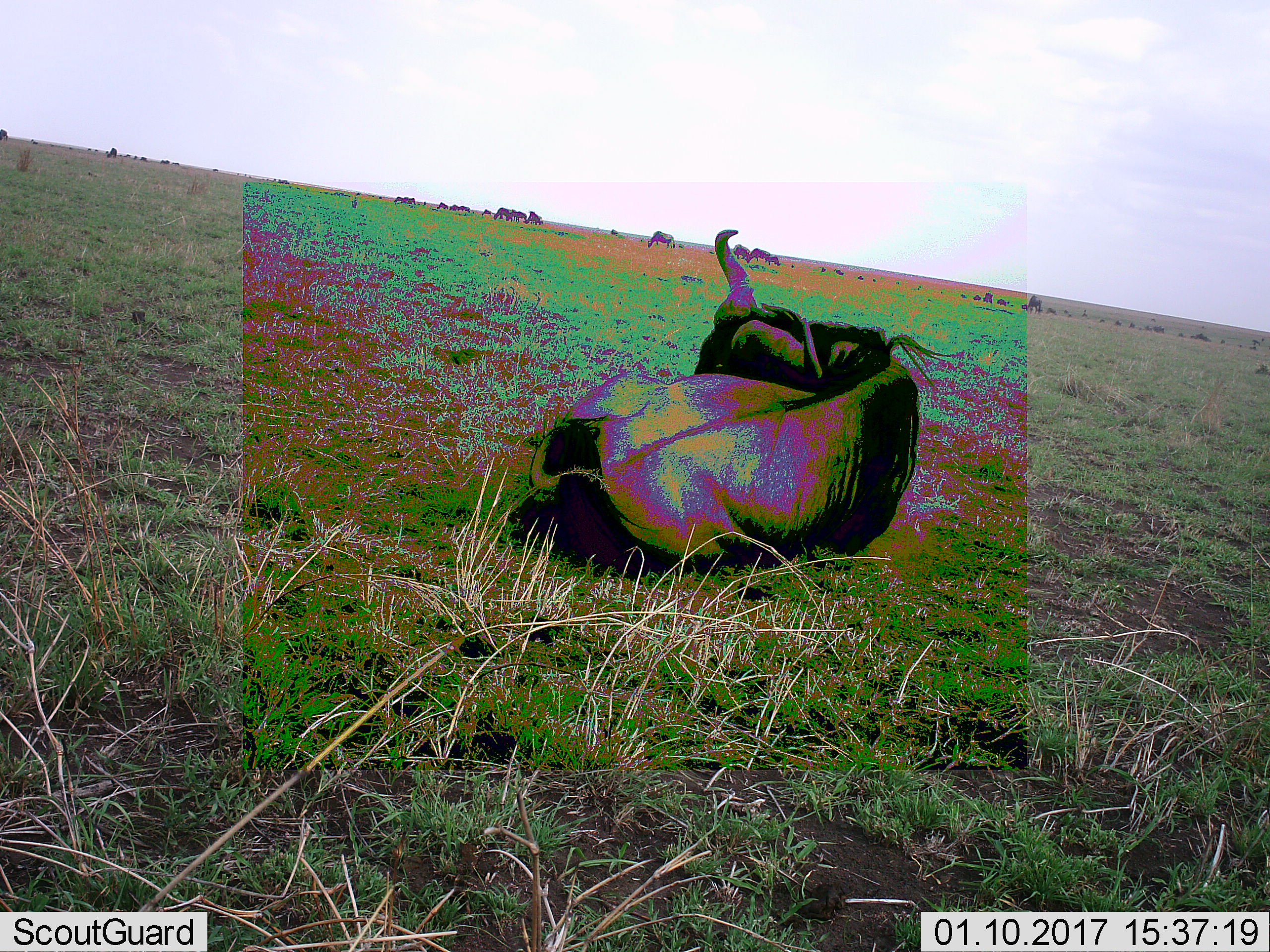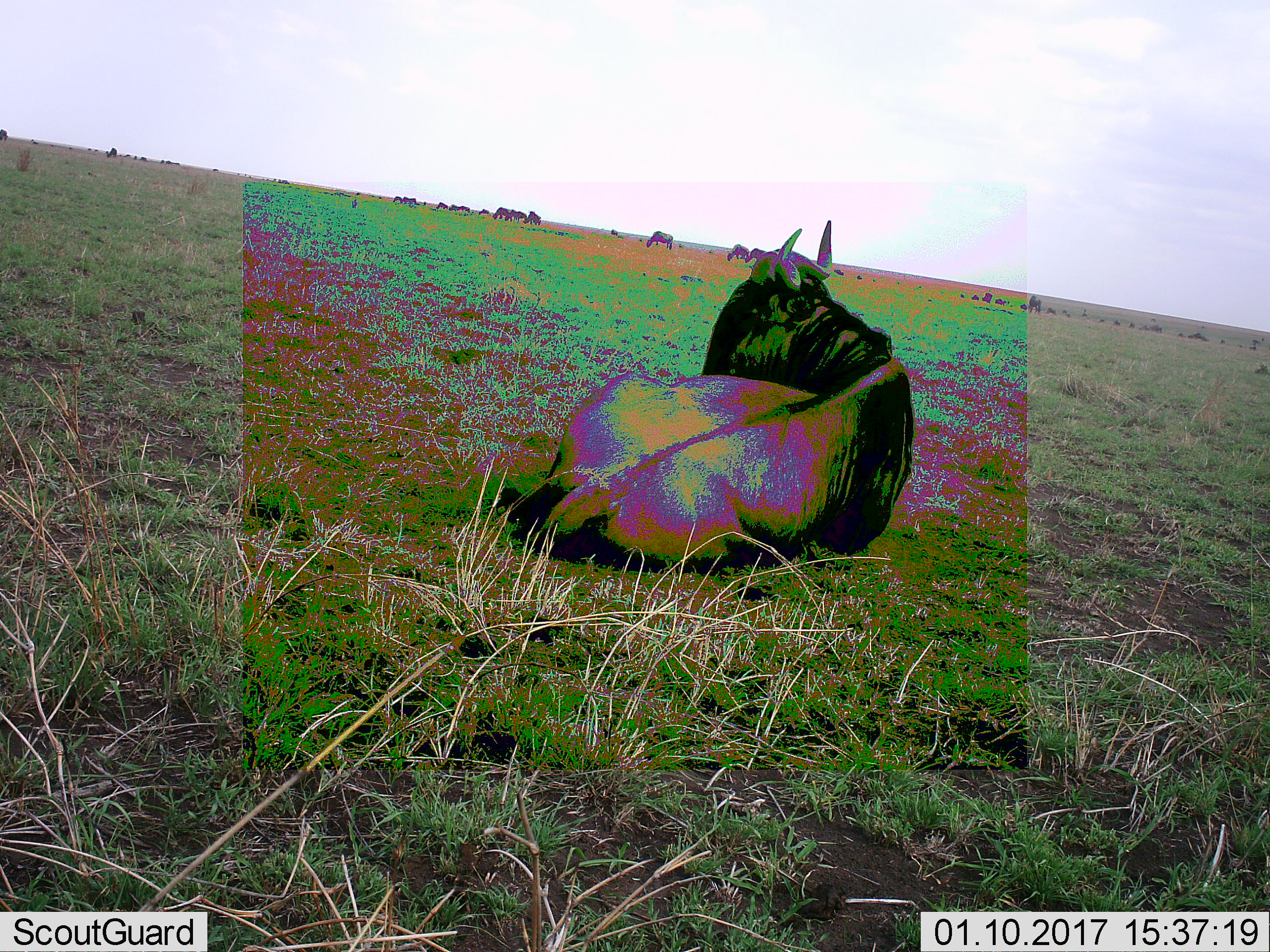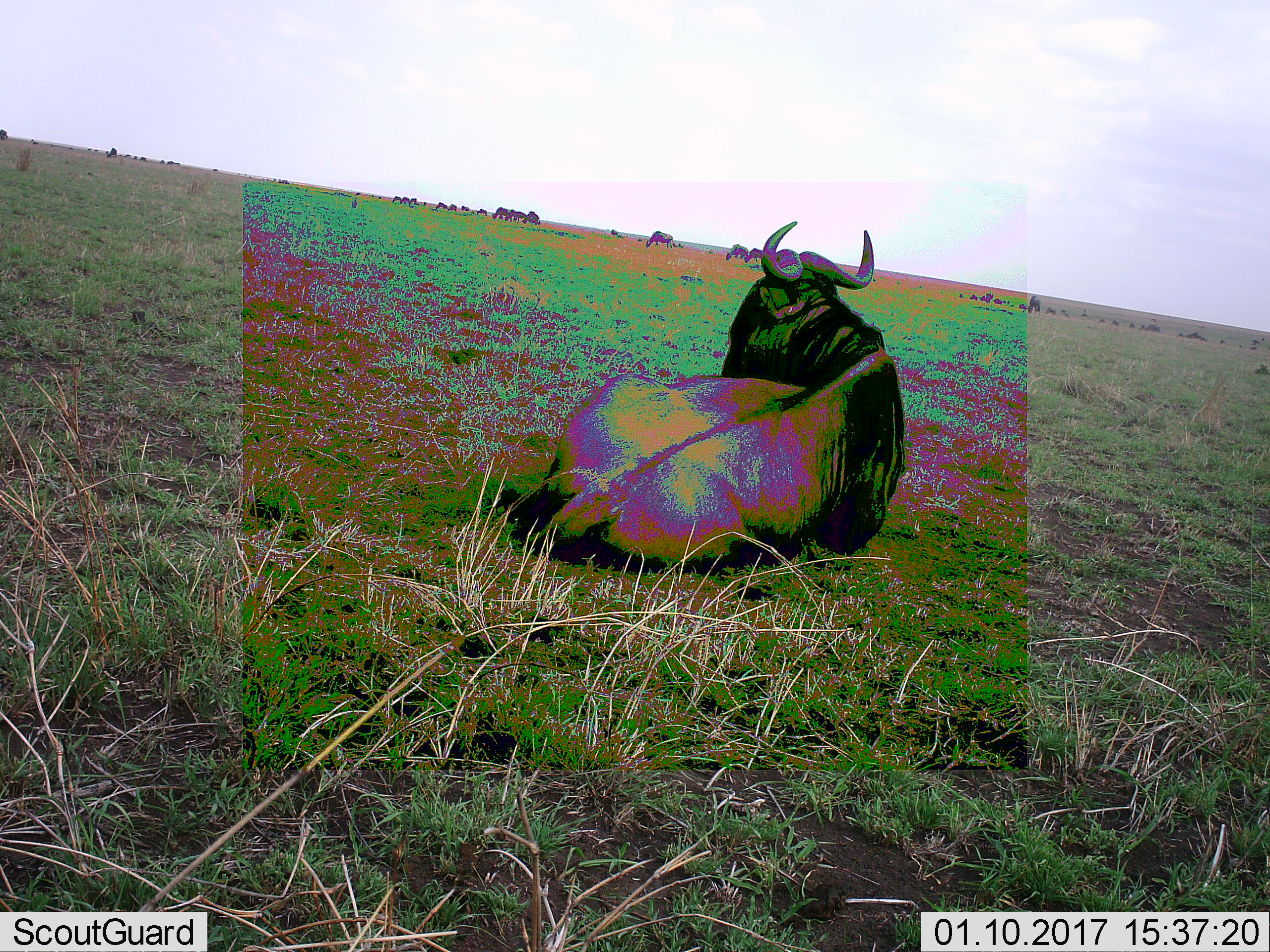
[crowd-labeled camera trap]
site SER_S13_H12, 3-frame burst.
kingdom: Animalia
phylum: Chordata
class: Mammalia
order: Artiodactyla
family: Bovidae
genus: Connochaetes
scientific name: Connochaetes taurinus taurinus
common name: blue wildebeest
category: wildebeestblue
Wildebeestblue (blue wildebeest) (Connochaetes taurinus taurinus), count 11-50. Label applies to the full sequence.